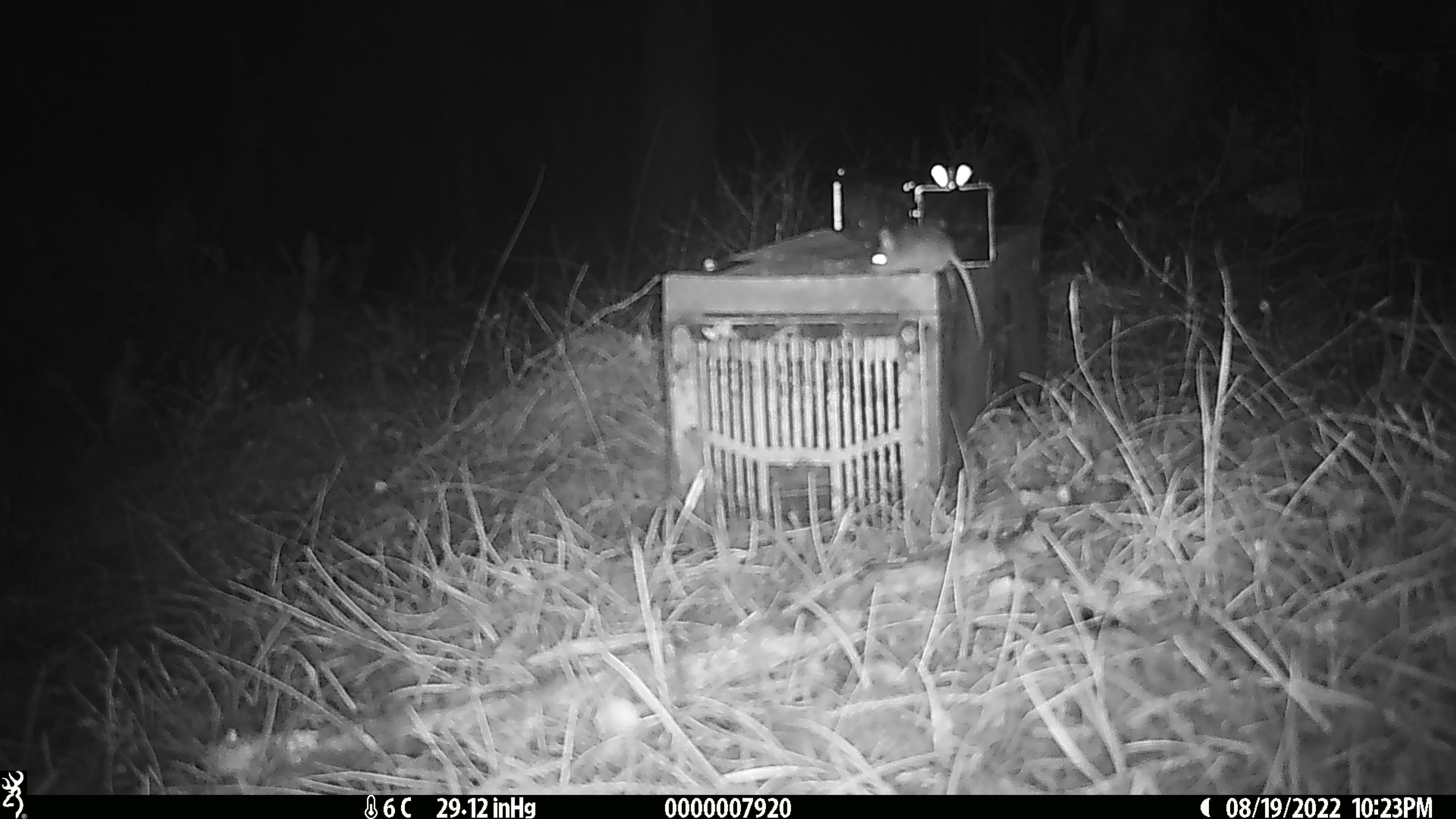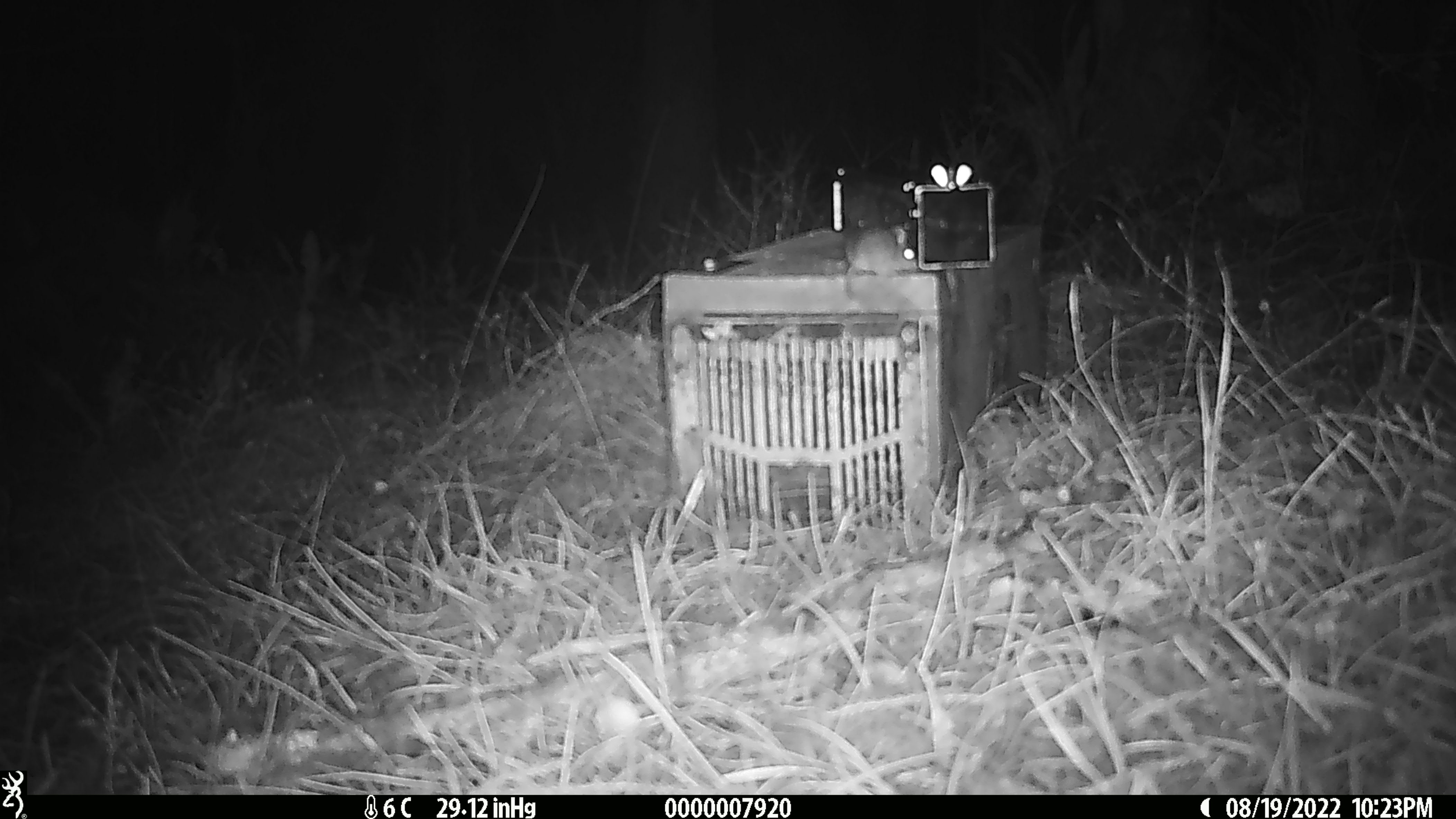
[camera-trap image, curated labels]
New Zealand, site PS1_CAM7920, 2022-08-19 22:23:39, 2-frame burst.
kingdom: Animalia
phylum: Chordata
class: Mammalia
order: Rodentia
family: Muridae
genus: Mus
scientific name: Mus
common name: mouse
Mouse (Mus).